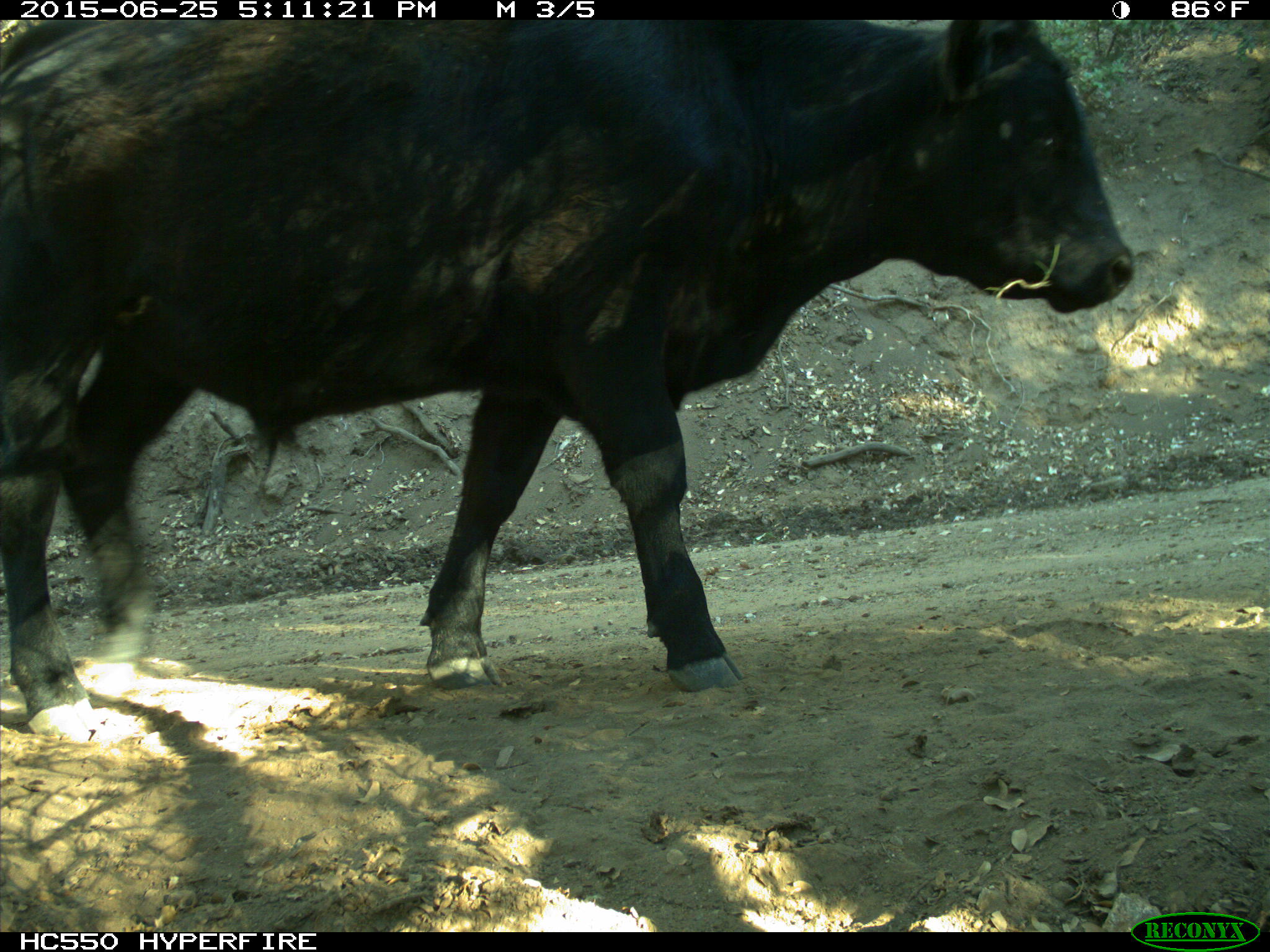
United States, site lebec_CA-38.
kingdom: Animalia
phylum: Chordata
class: Mammalia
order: Artiodactyla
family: Bovidae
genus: Bos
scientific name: Bos taurus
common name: domestic cow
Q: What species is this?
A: Bos taurus (domestic cow).